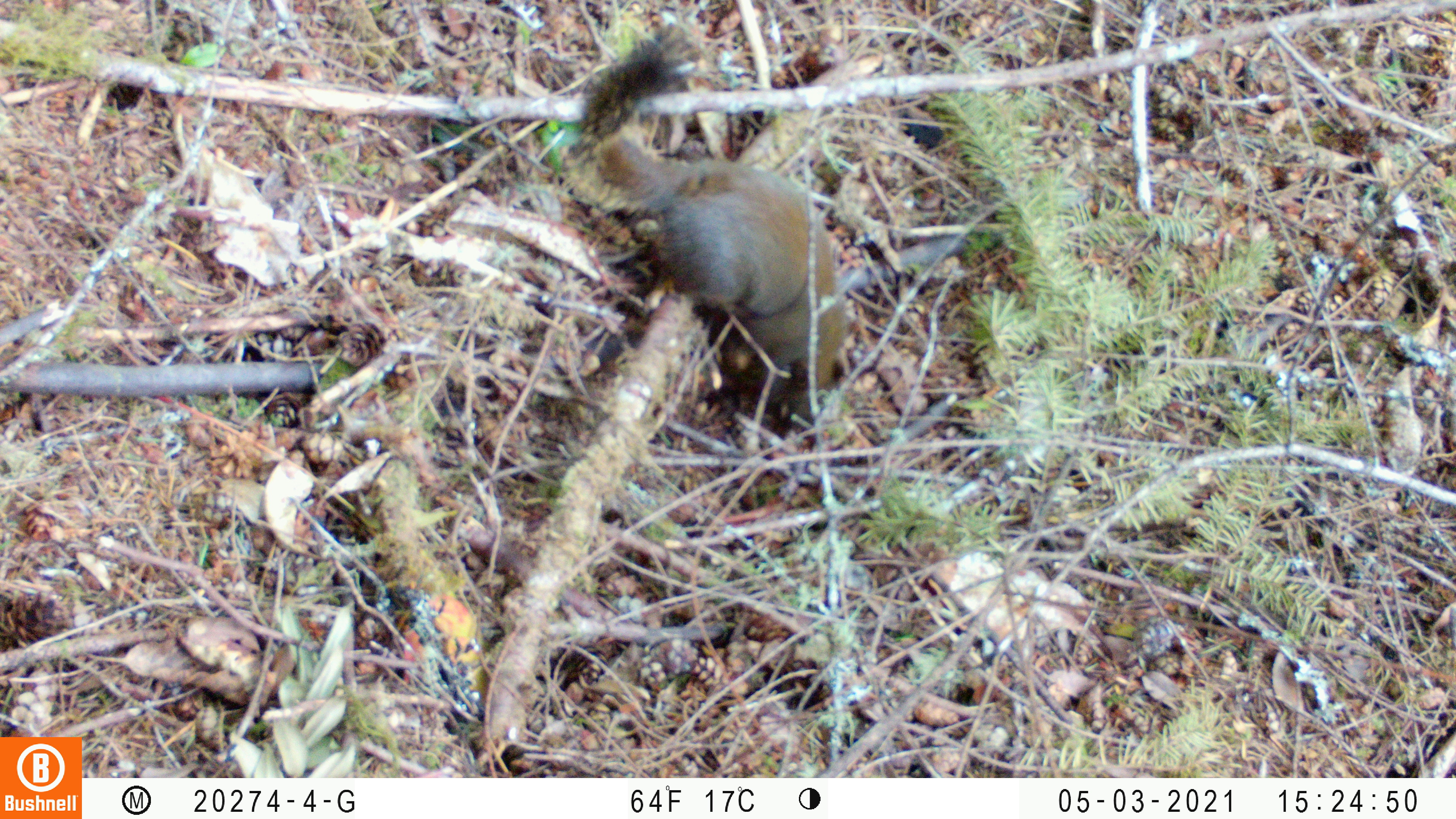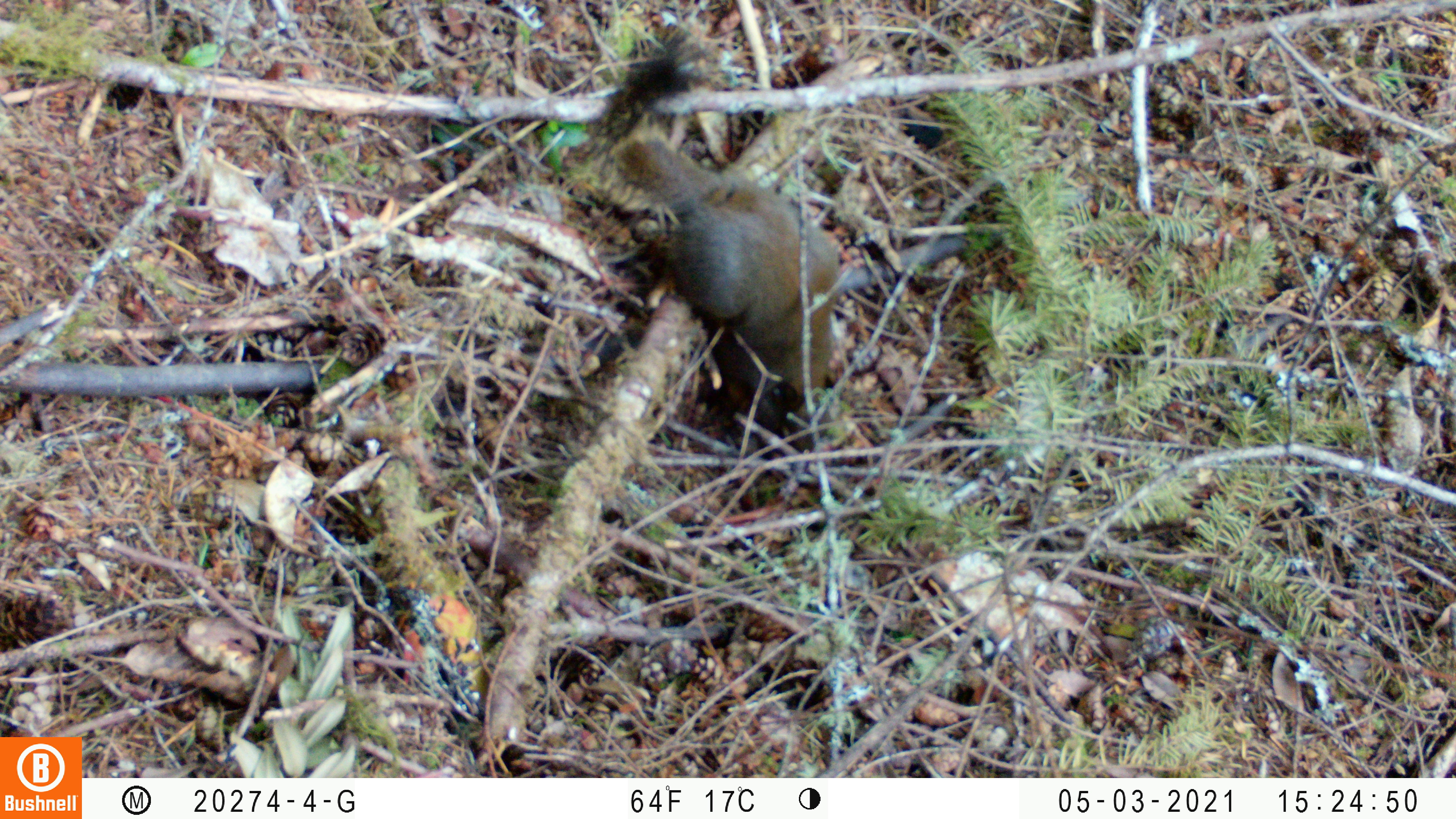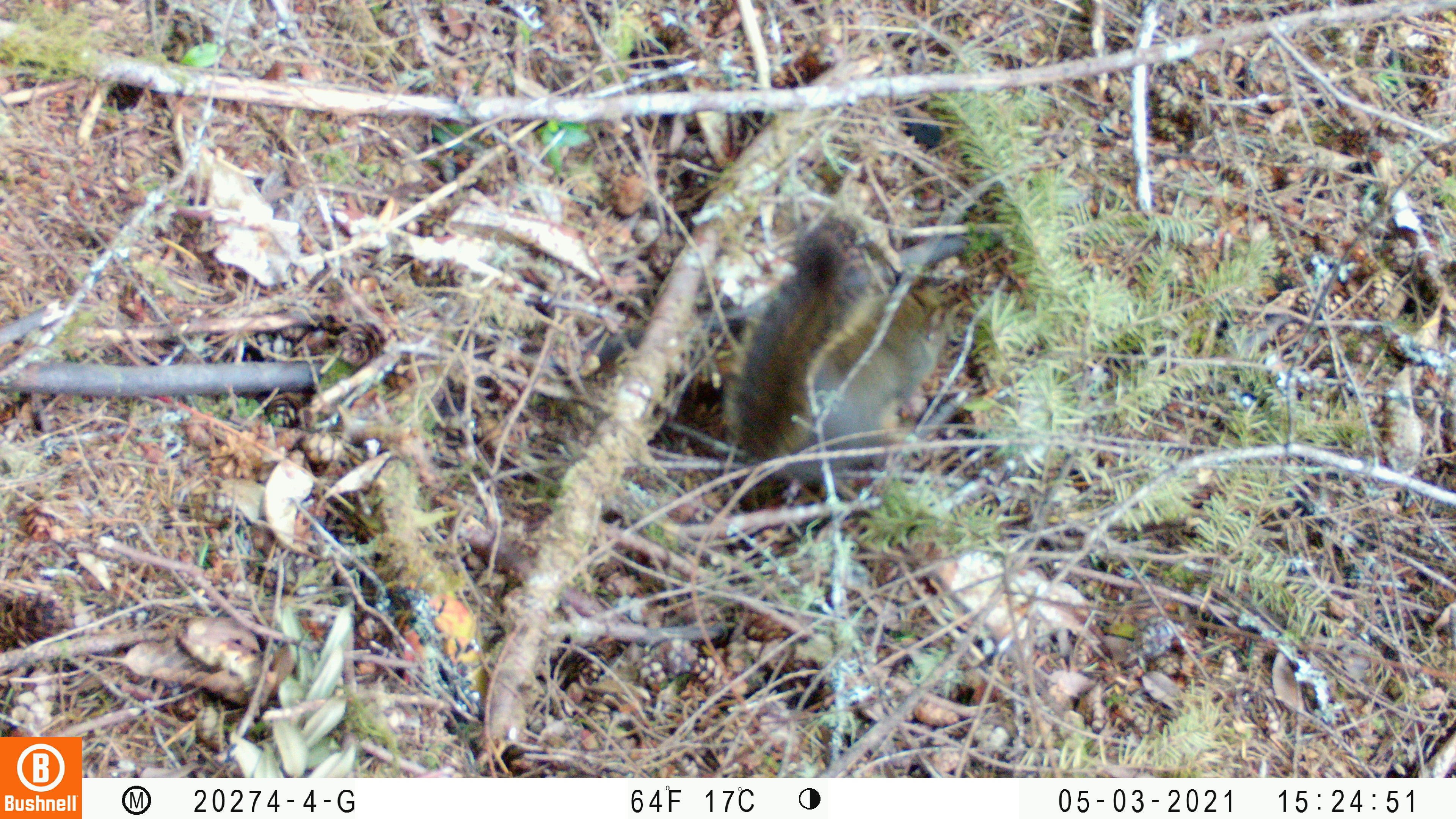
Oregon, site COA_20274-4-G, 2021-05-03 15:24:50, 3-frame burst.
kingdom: Animalia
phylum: Chordata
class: Mammalia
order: Rodentia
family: Sciuridae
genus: Tamiasciurus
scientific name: Tamiasciurus douglasii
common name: douglas squirrel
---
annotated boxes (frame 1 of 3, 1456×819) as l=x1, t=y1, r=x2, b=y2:
douglas squirrel: l=567, t=16, r=857, b=425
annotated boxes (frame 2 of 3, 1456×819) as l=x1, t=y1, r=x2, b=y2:
douglas squirrel: l=563, t=24, r=842, b=441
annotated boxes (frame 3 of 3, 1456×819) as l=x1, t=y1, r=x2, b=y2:
douglas squirrel: l=722, t=214, r=960, b=504